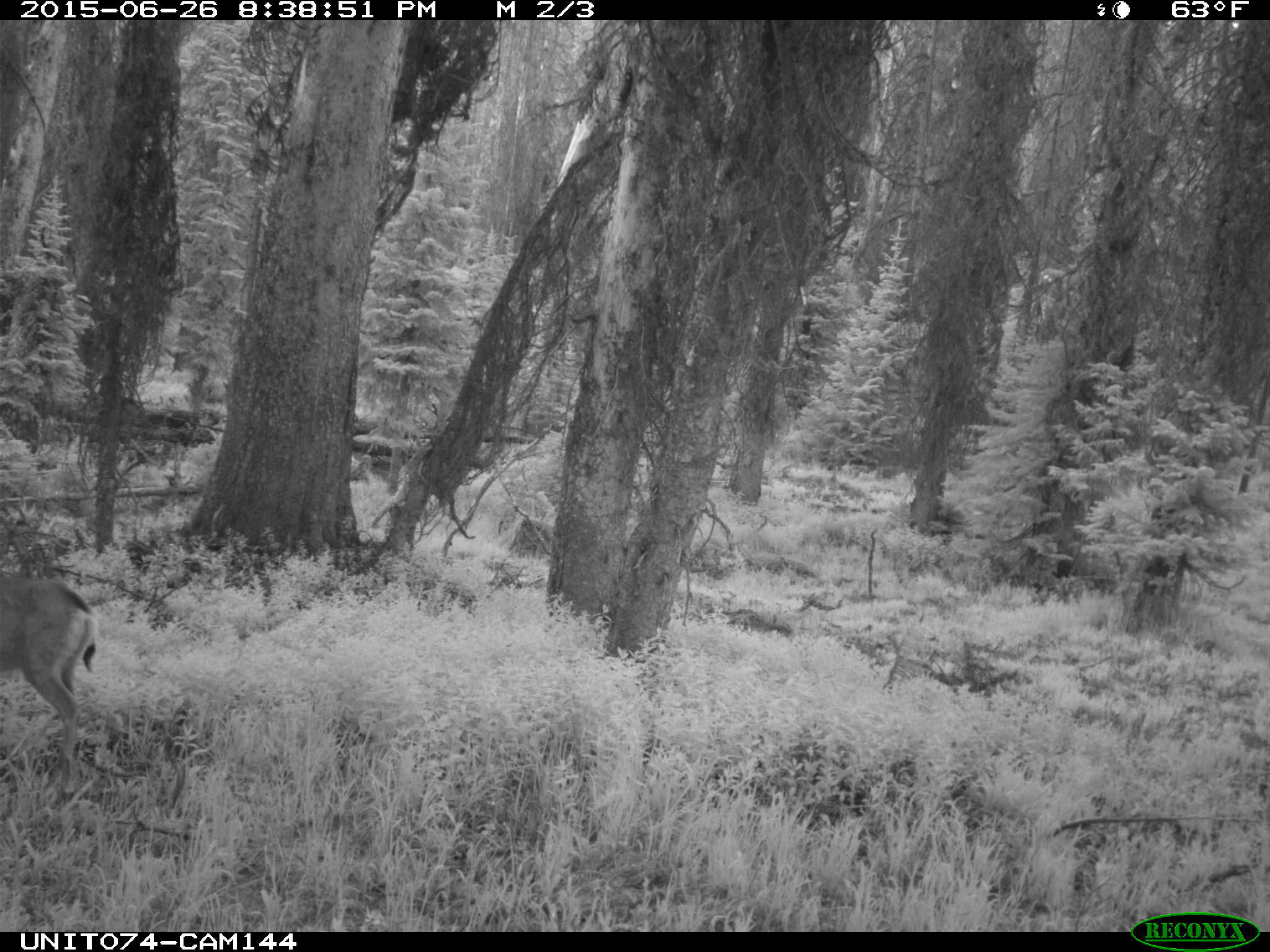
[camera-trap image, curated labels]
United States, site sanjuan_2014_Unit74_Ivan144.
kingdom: Animalia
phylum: Chordata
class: Mammalia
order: Artiodactyla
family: Cervidae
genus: Odocoileus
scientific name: Odocoileus hemionus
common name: mule deer